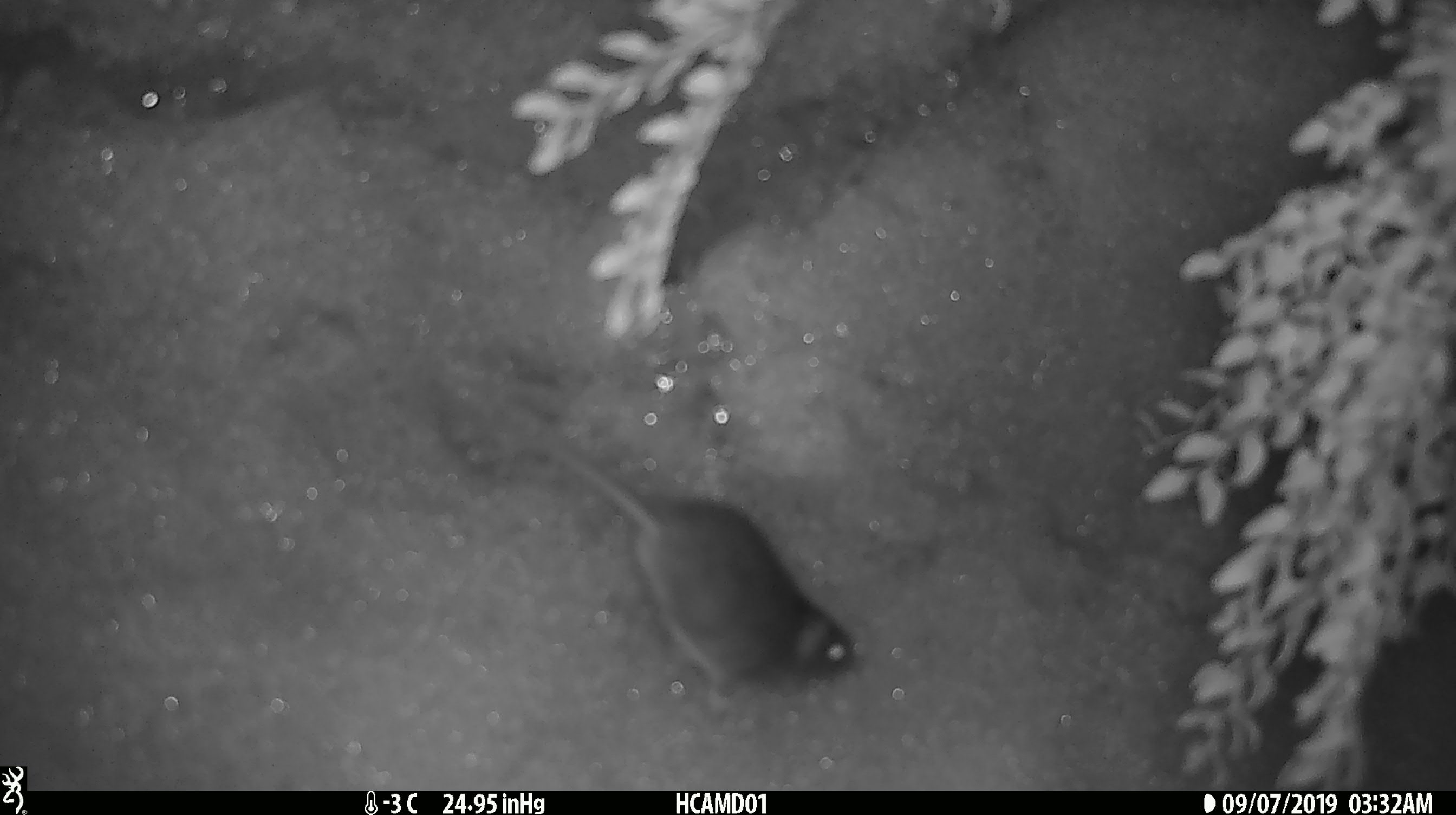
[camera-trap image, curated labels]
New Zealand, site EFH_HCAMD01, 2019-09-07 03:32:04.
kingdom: Animalia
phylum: Chordata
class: Mammalia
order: Rodentia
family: Muridae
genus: Mus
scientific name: Mus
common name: mouse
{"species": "mouse (Mus)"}